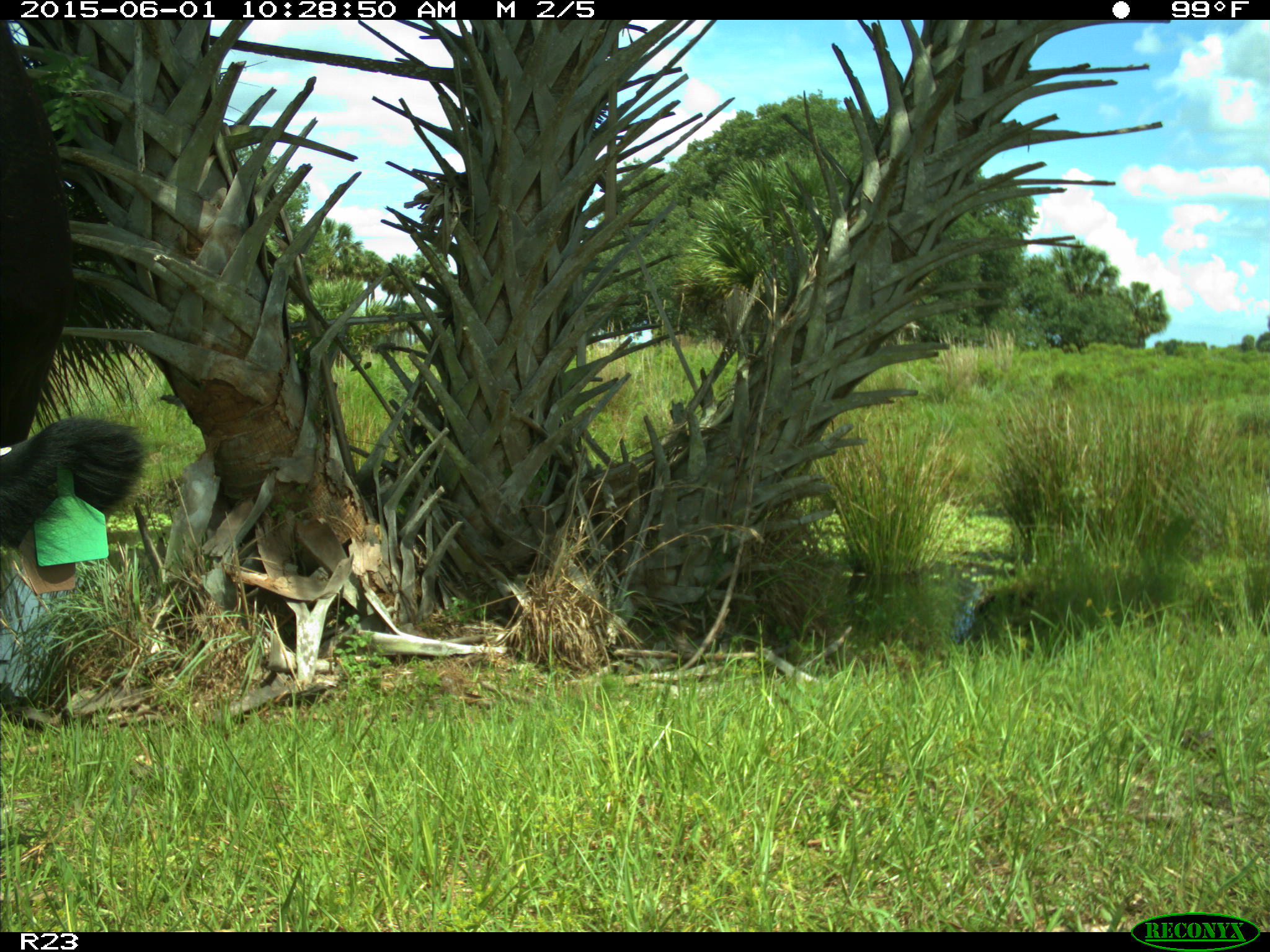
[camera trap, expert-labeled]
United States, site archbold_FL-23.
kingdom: Animalia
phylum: Chordata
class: Mammalia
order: Artiodactyla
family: Bovidae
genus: Bos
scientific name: Bos taurus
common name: domestic cow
Bos taurus (domestic cow).